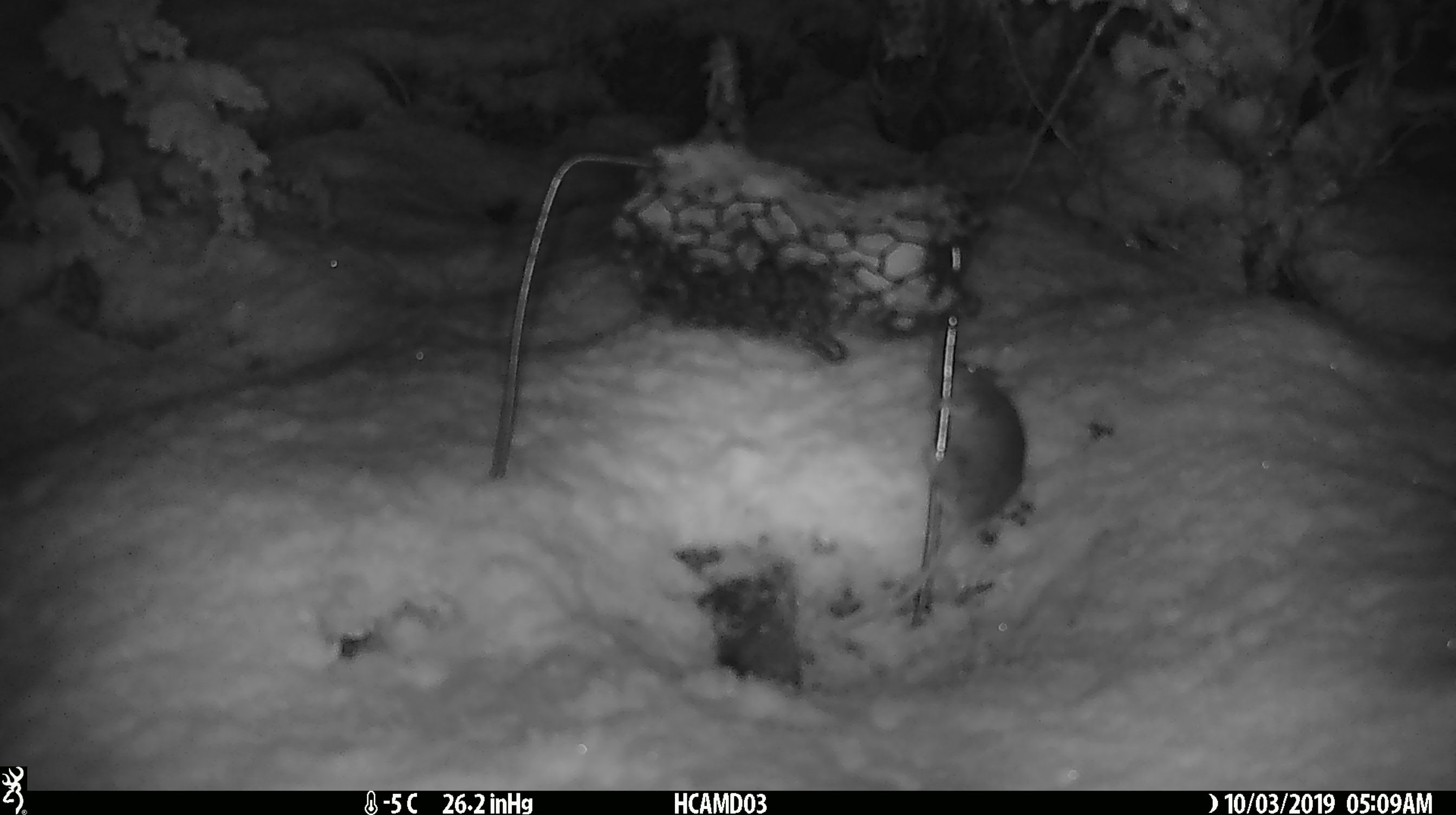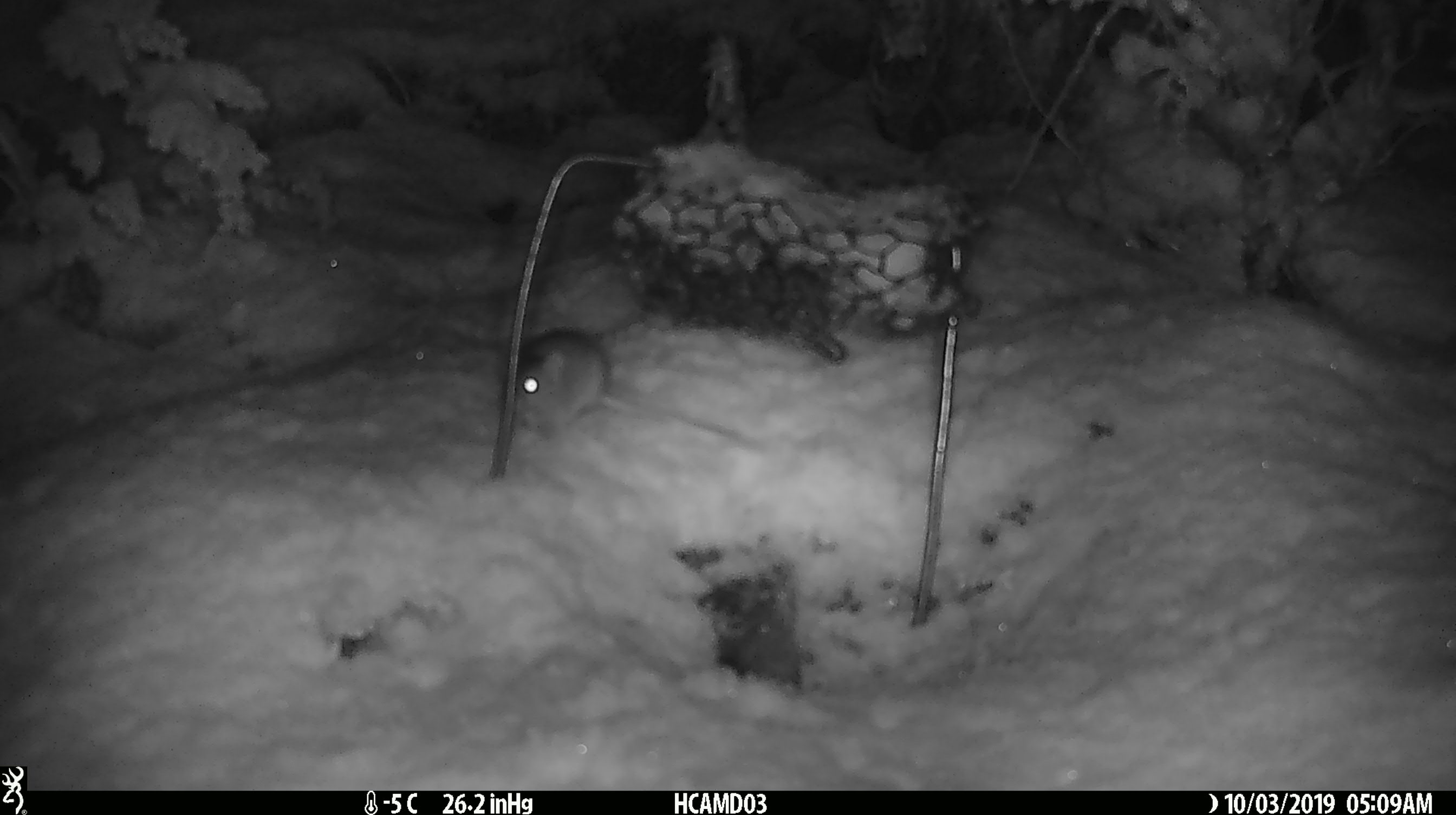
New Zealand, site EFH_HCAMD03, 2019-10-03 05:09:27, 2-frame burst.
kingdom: Animalia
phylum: Chordata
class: Mammalia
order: Rodentia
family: Muridae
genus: Mus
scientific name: Mus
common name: mouse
Mouse (Mus).